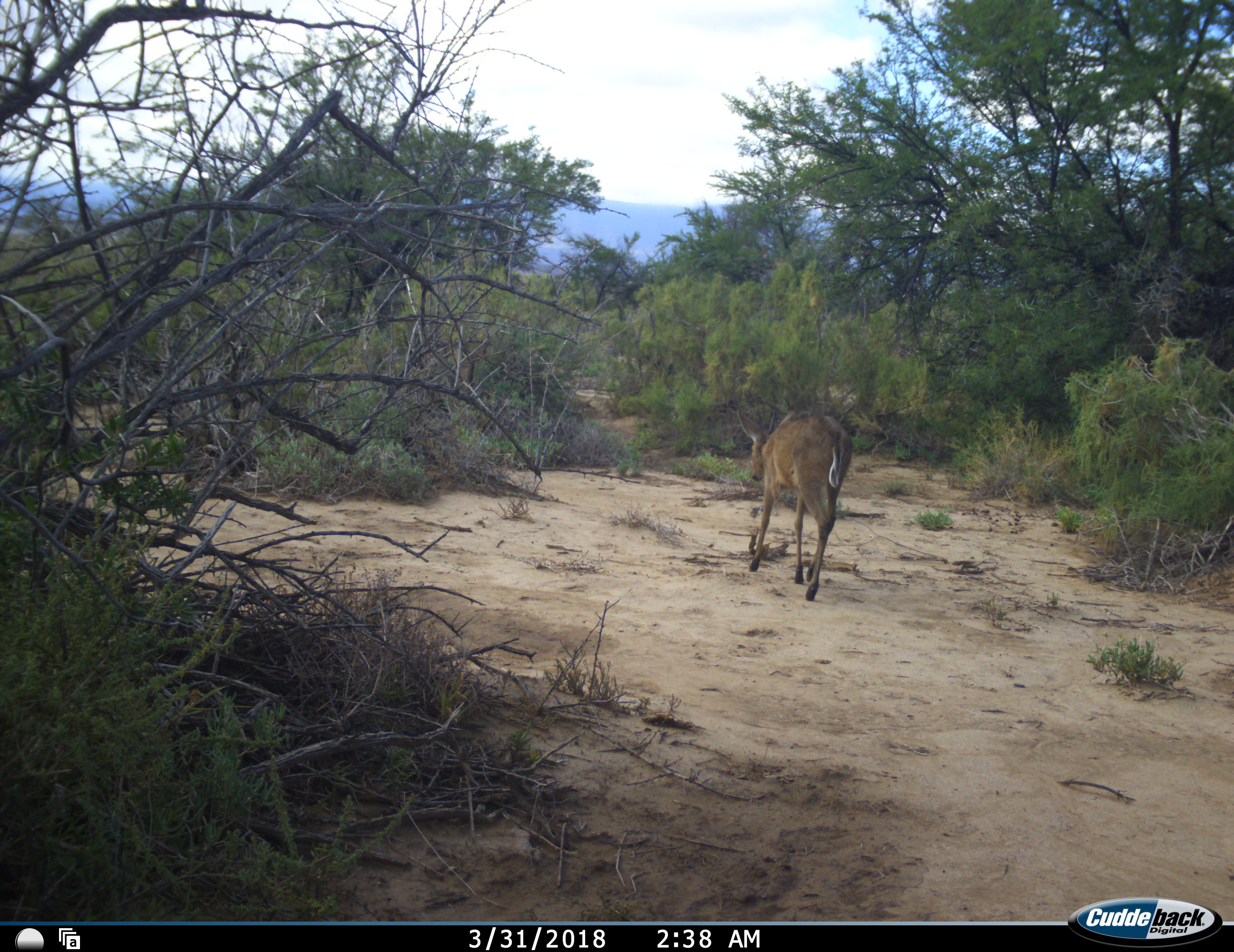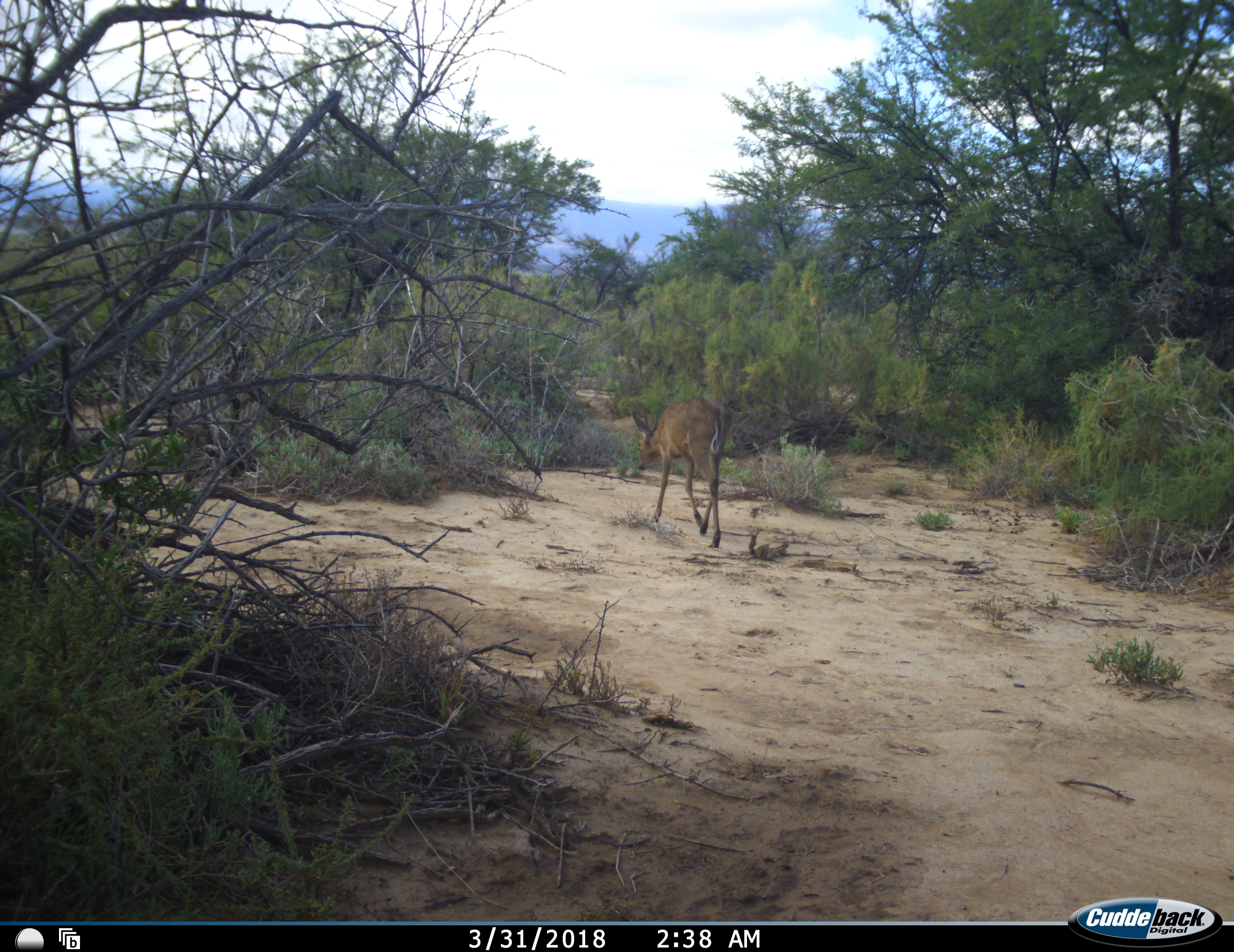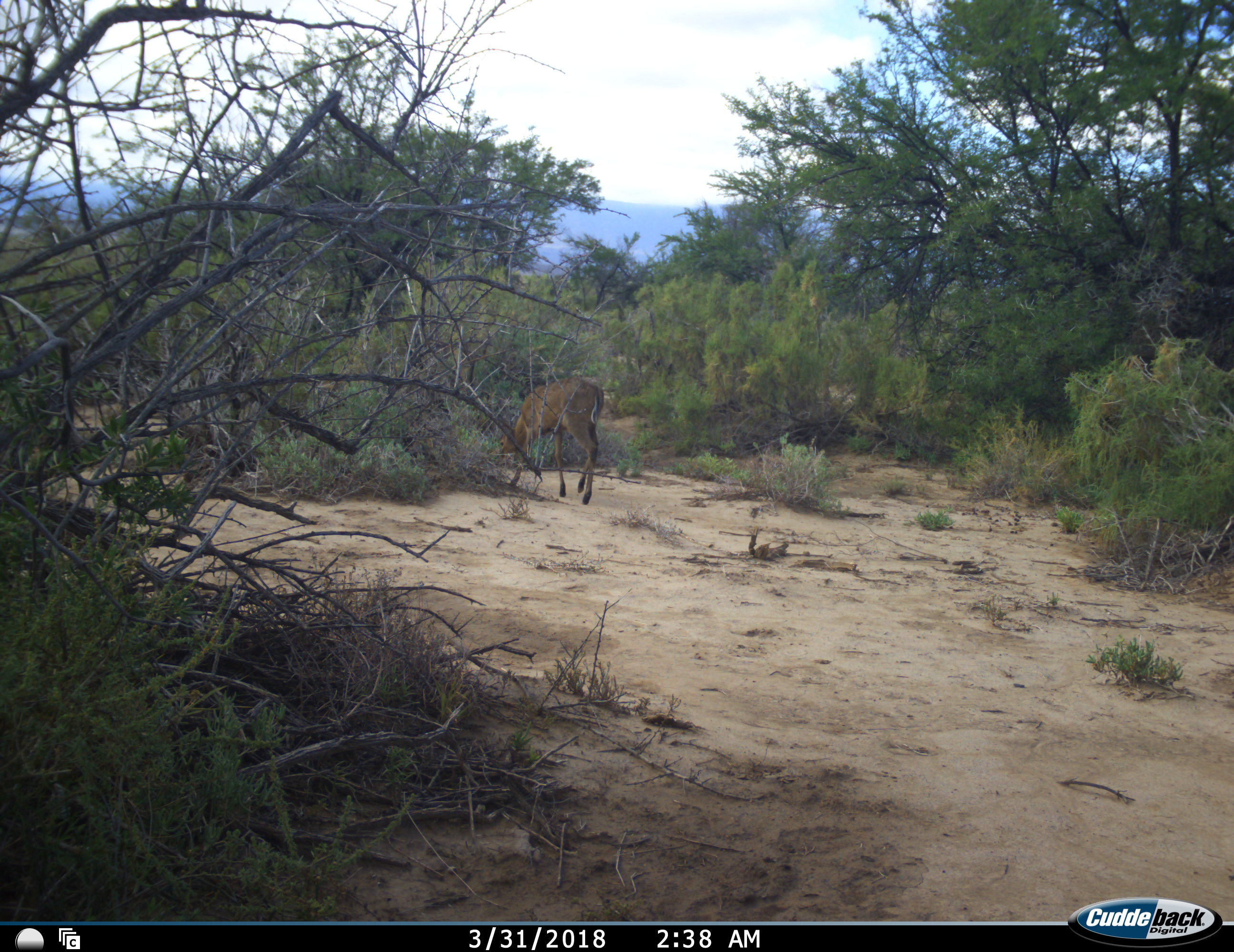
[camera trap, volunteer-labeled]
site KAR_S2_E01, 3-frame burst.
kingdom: Animalia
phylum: Chordata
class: Mammalia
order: Artiodactyla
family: Bovidae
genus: Sylvicapra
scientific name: Sylvicapra grimmia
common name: common duiker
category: duikercommongrey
Duikercommongrey (common duiker) (Sylvicapra grimmia), count 1. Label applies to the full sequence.